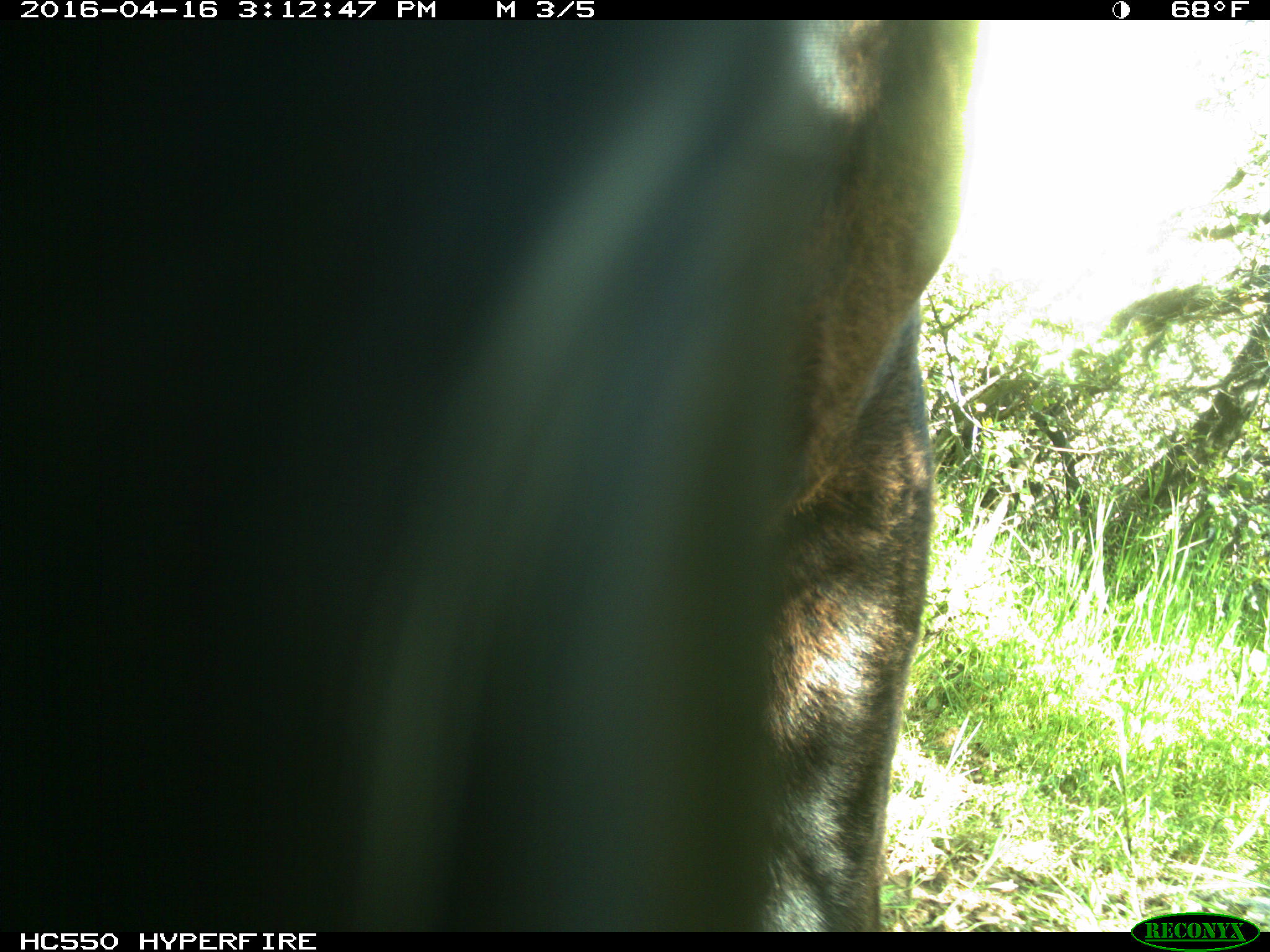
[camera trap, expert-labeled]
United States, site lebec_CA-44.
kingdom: Animalia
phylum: Chordata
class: Mammalia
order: Artiodactyla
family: Bovidae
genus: Bos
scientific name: Bos taurus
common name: domestic cow